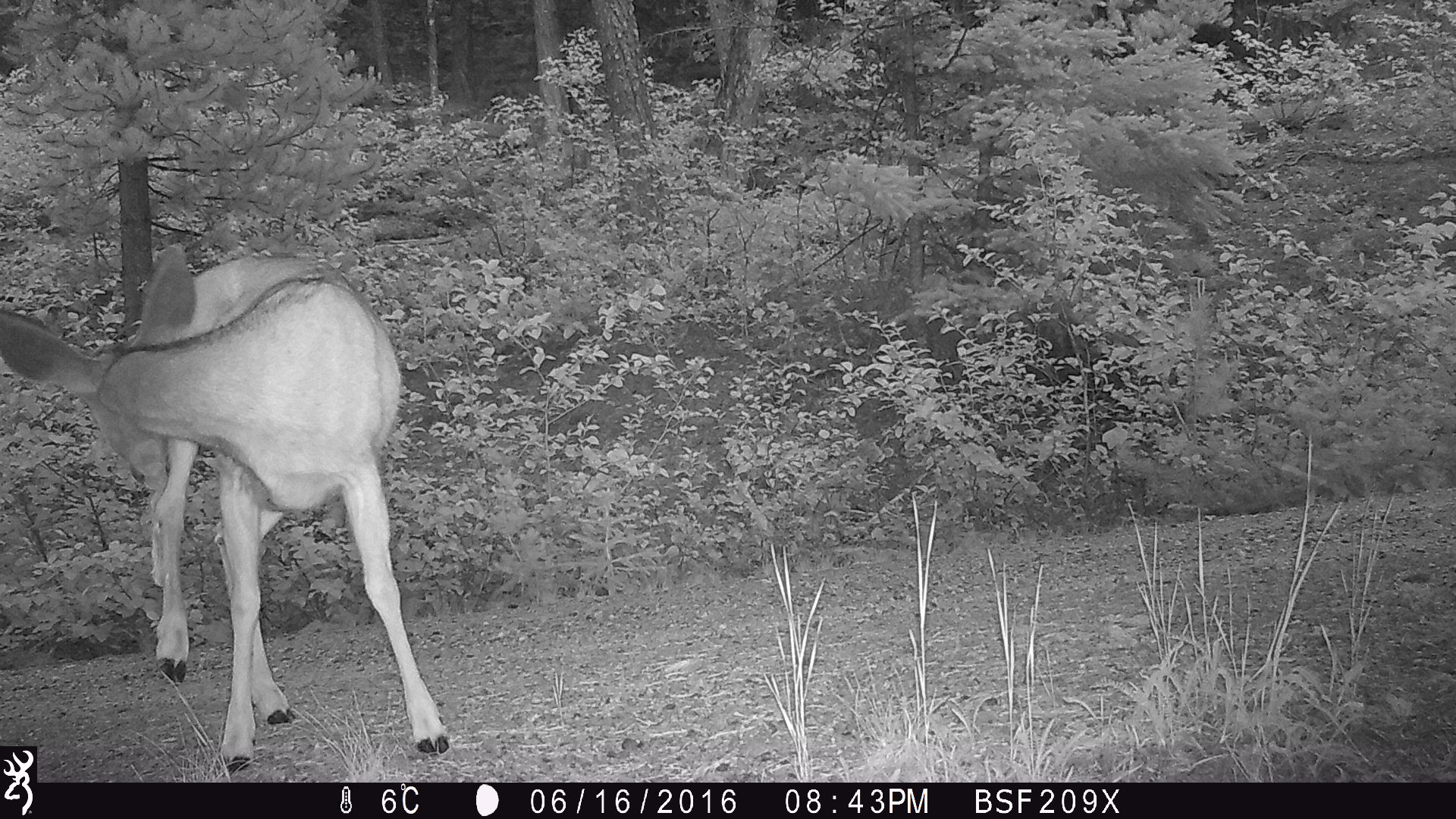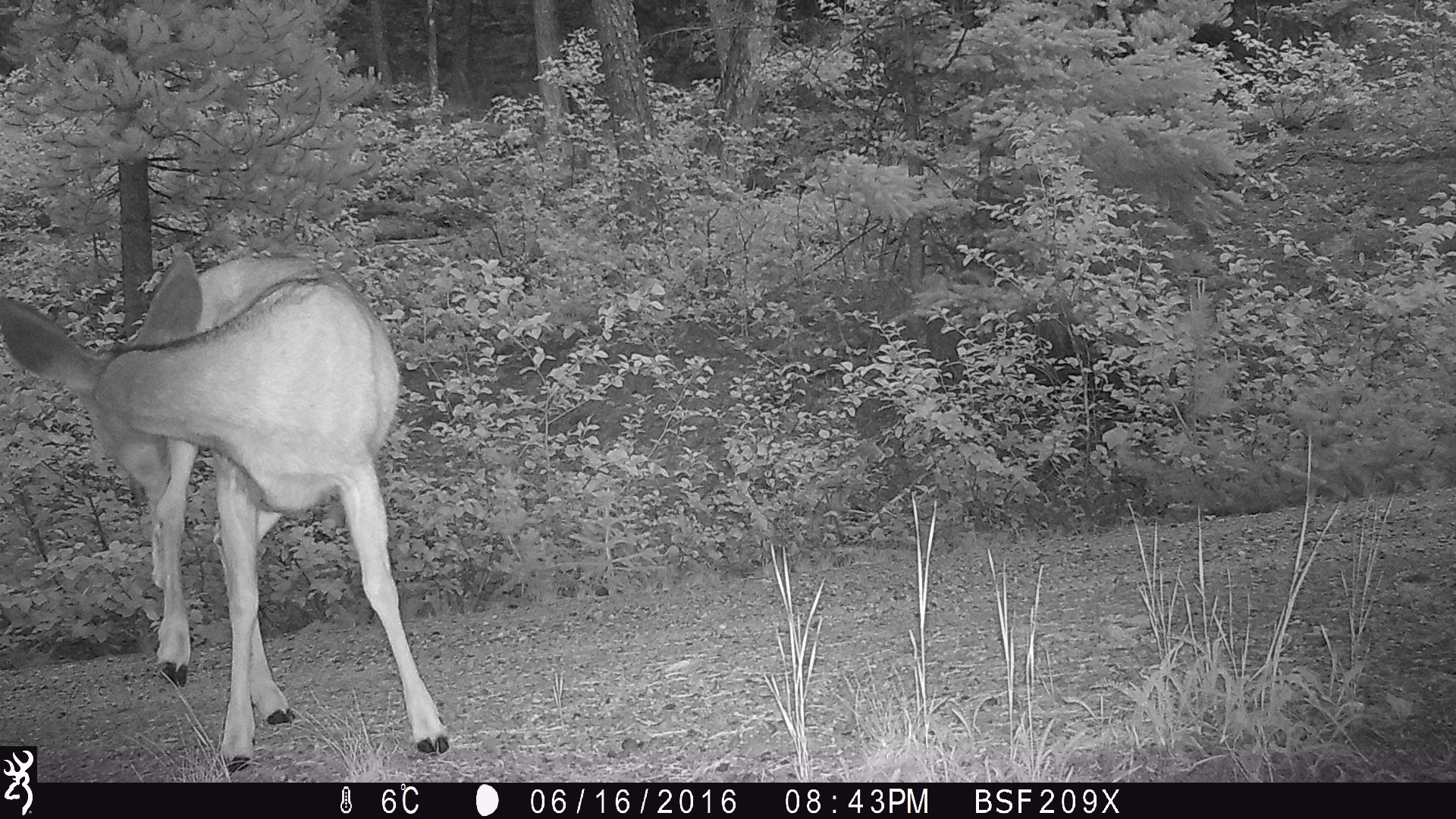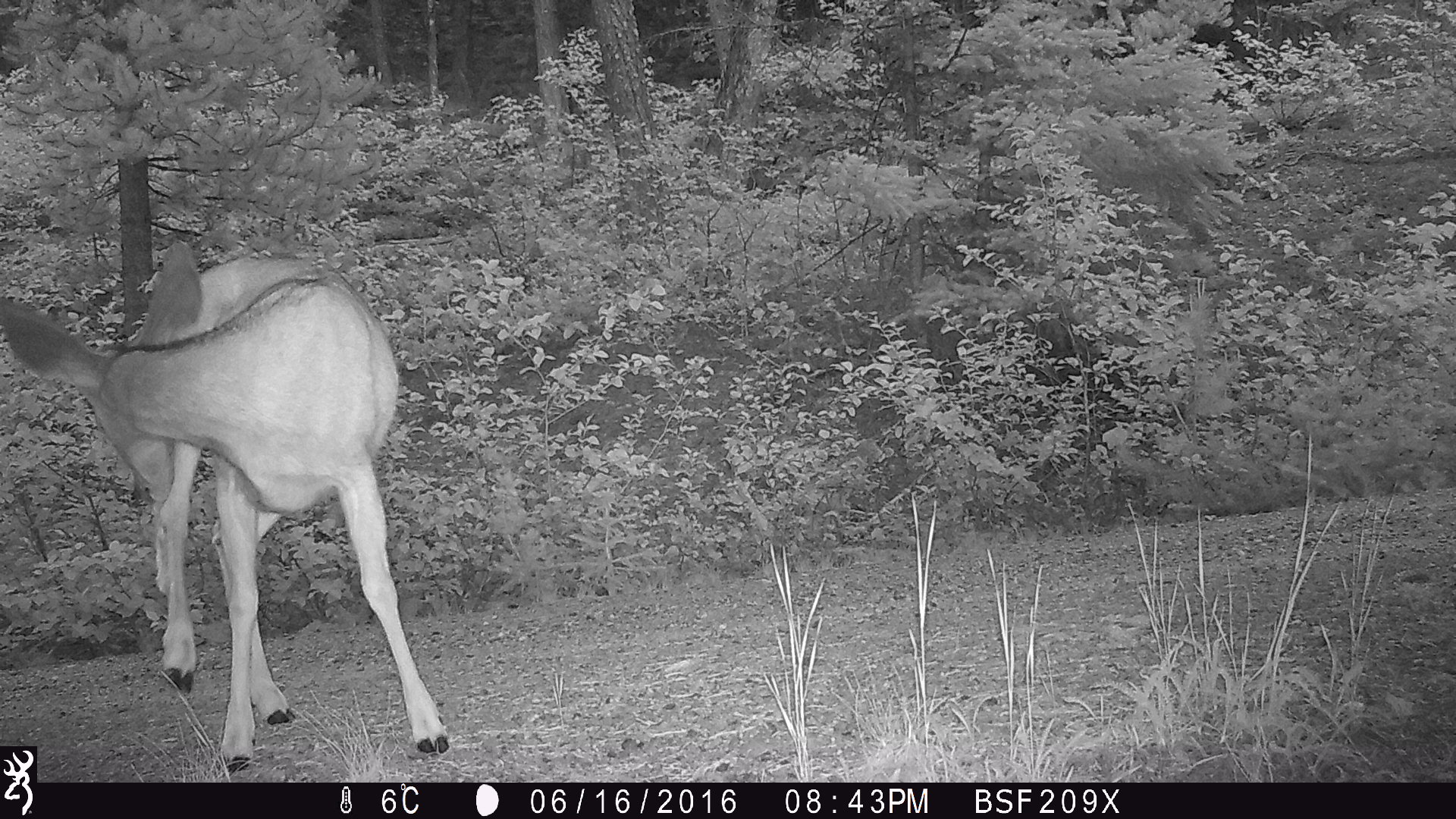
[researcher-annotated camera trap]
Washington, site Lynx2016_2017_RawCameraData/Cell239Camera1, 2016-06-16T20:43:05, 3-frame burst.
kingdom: Animalia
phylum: Chordata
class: Mammalia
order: Artiodactyla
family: Cervidae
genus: Odocoileus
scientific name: Odocoileus hemionus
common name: mule deer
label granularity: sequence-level